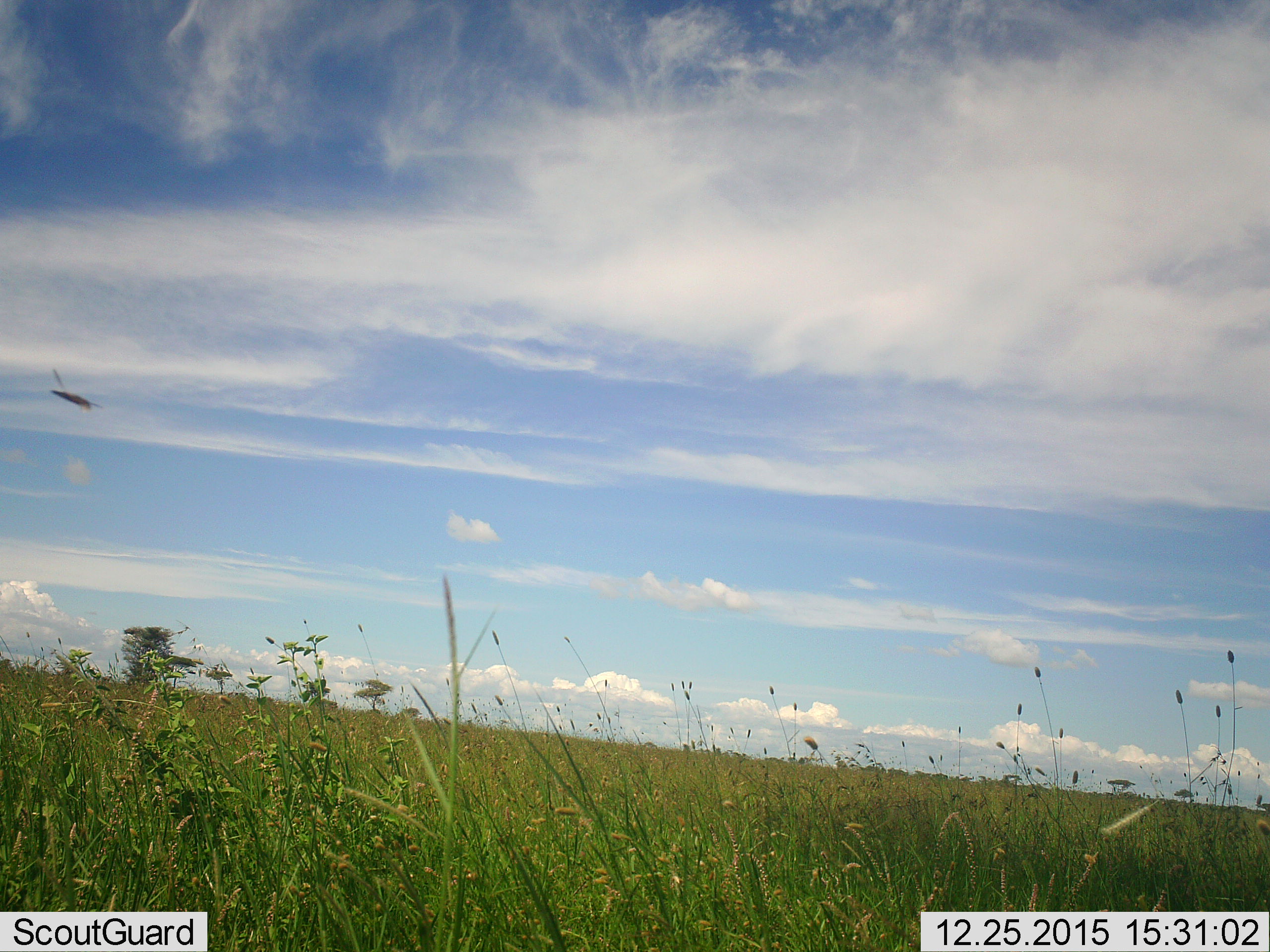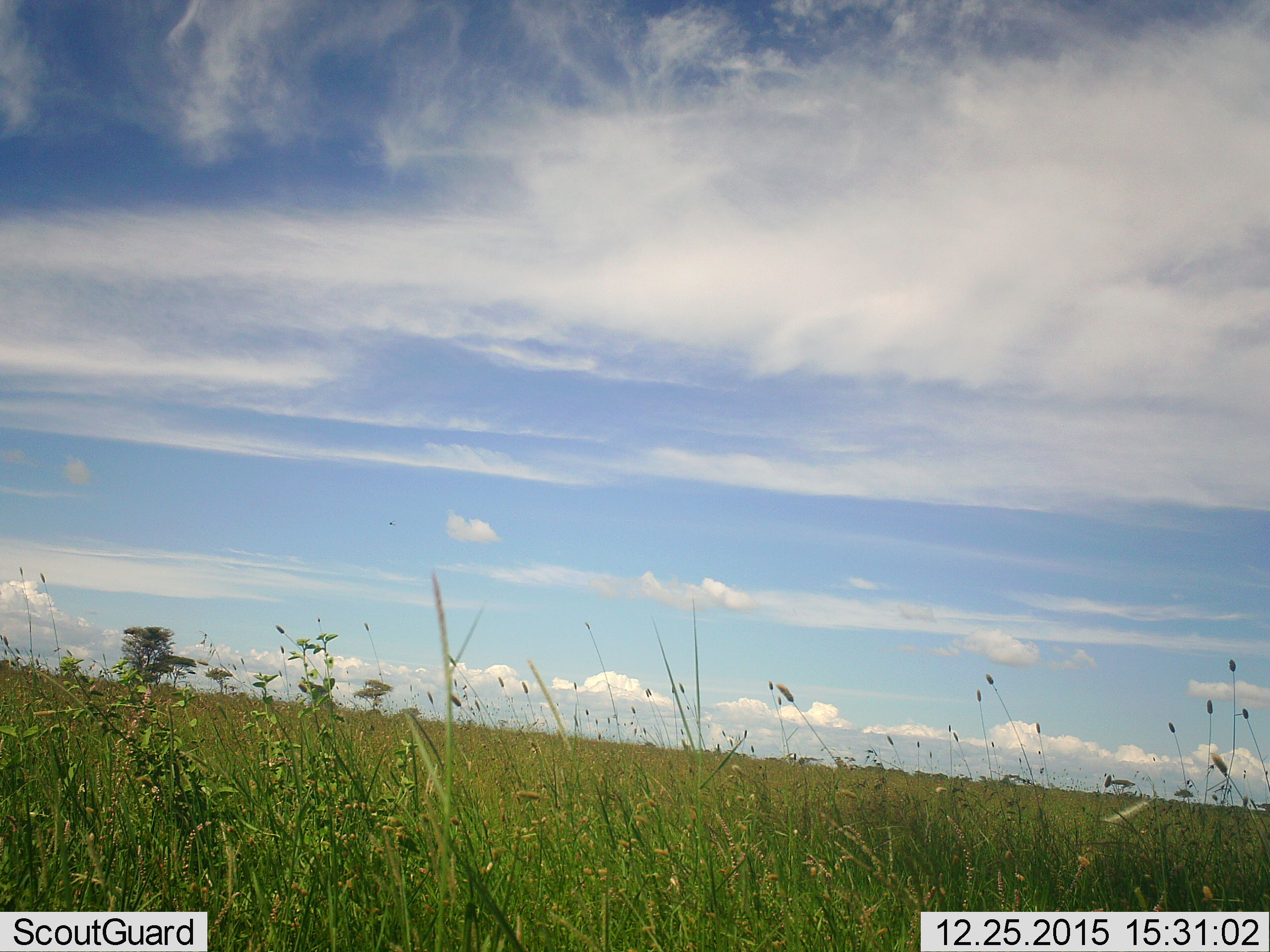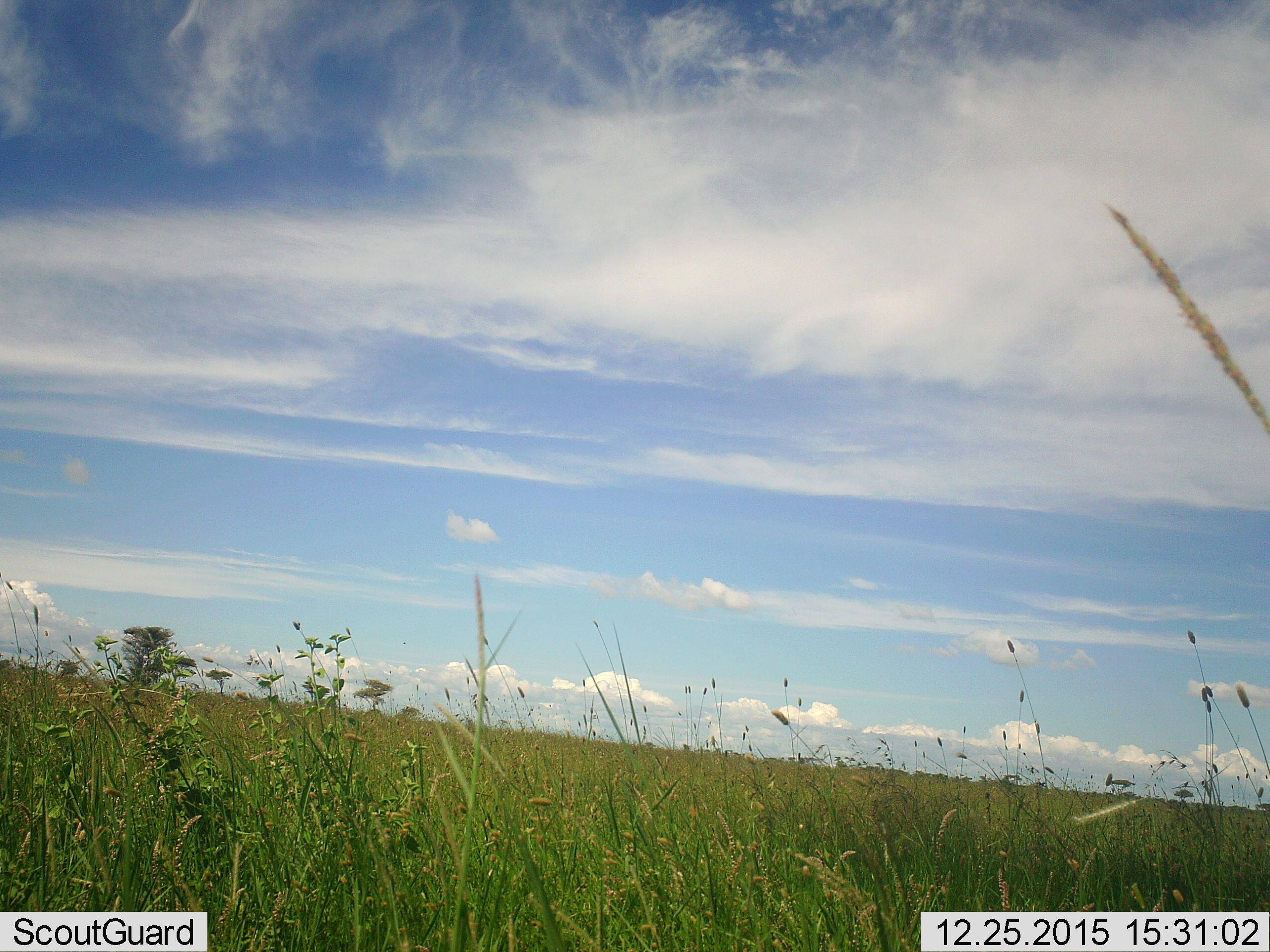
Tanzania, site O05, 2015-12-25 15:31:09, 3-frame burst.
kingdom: Animalia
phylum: Arthropoda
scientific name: Arthropoda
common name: arthropods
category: insectspider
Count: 1.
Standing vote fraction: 0%.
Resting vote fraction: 0%.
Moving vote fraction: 100%.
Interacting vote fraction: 0%.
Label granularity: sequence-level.